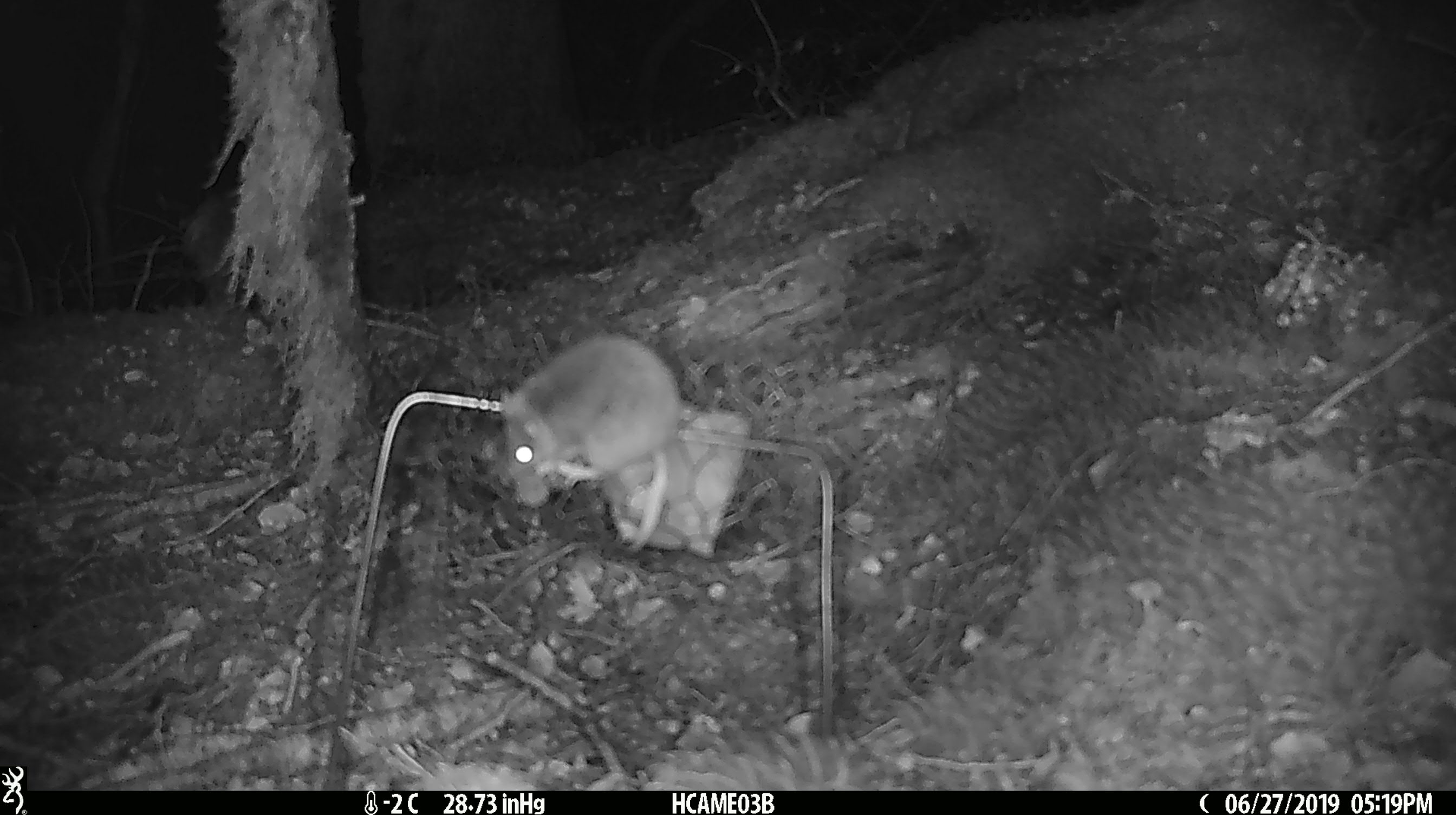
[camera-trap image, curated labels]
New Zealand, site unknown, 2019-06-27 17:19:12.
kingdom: Animalia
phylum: Chordata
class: Mammalia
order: Rodentia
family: Muridae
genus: Mus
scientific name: Mus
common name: mouse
Mouse (Mus).